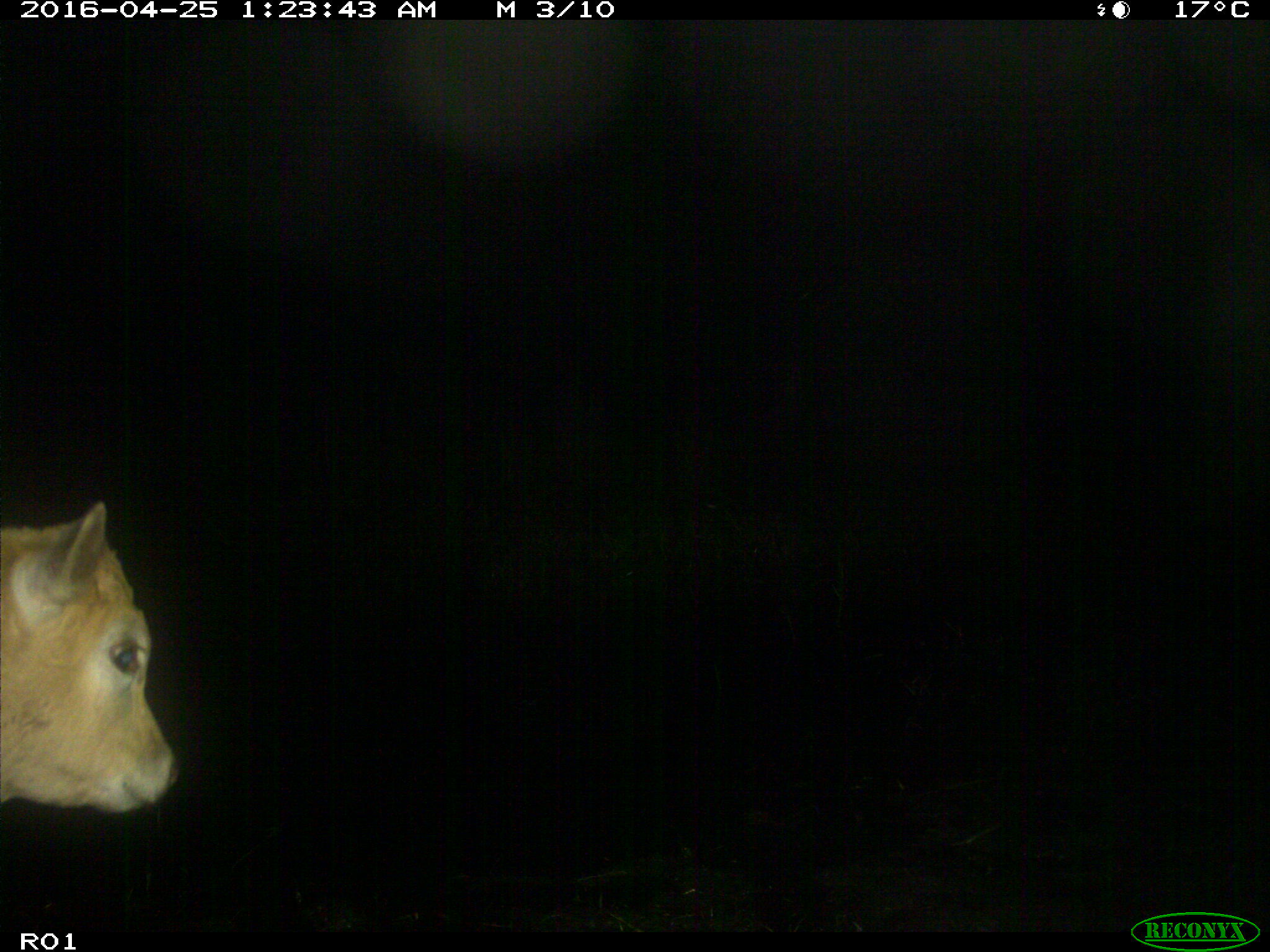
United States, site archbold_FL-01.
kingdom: Animalia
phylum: Chordata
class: Mammalia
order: Artiodactyla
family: Bovidae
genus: Bos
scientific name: Bos taurus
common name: domestic cow